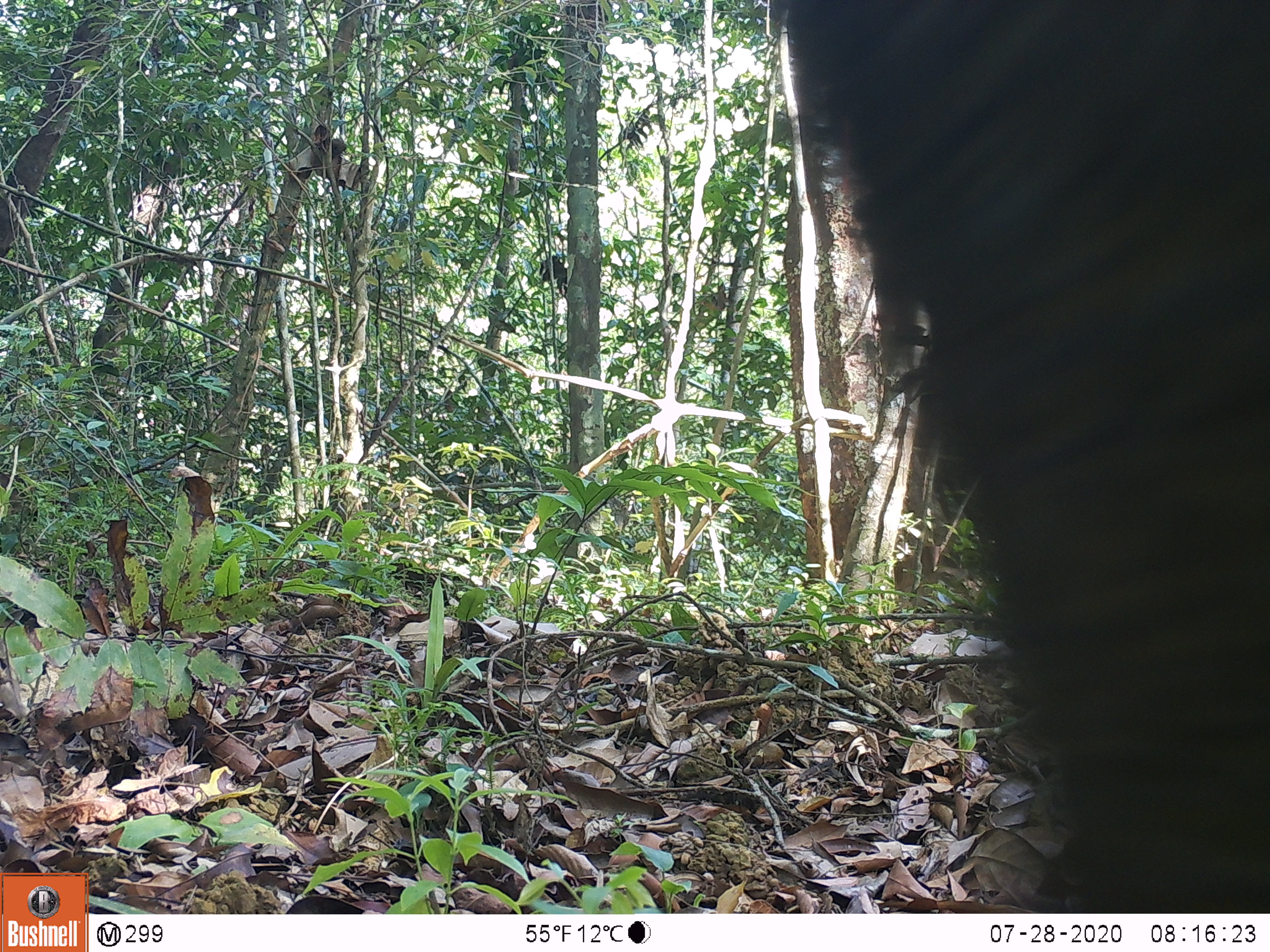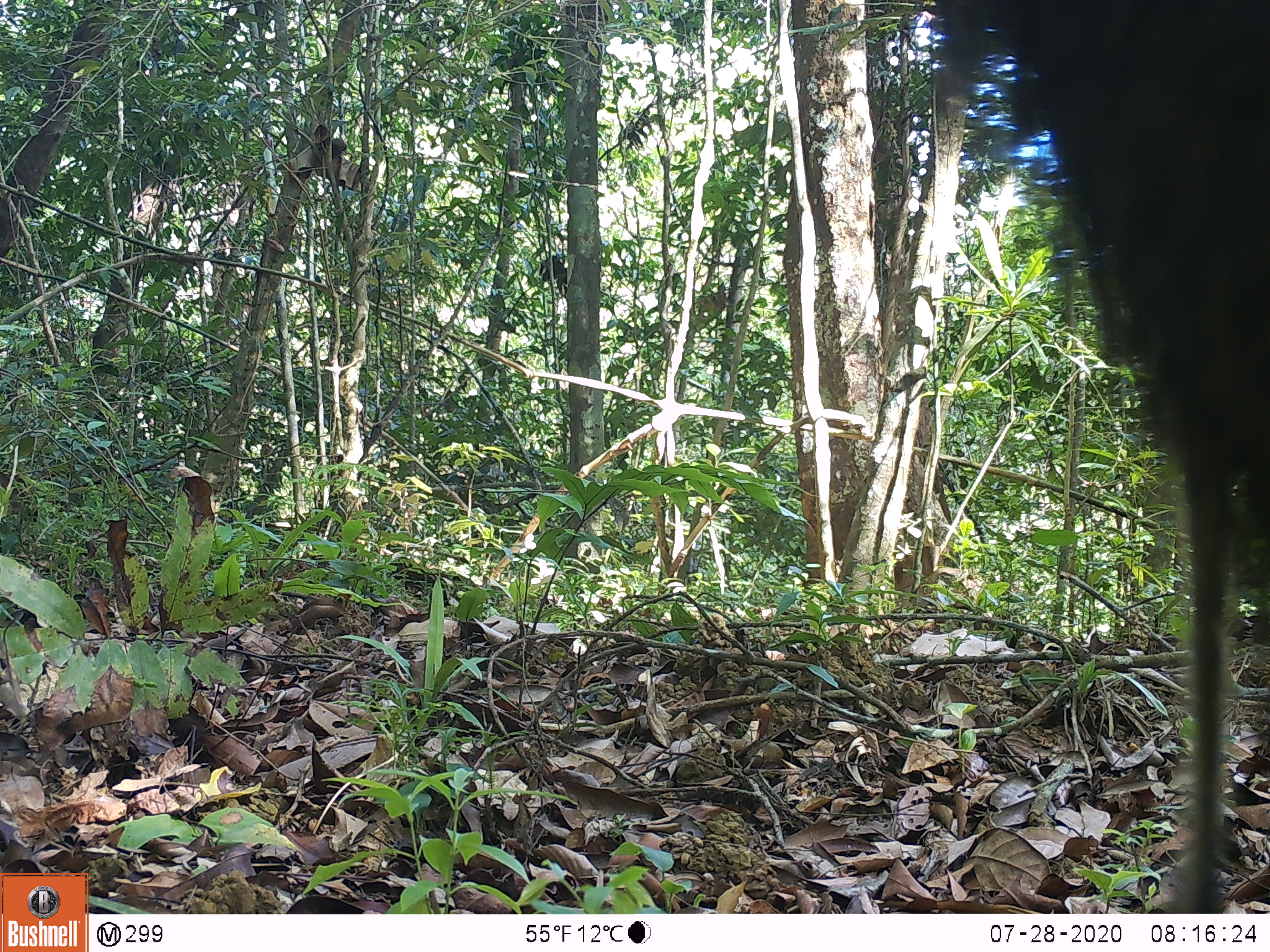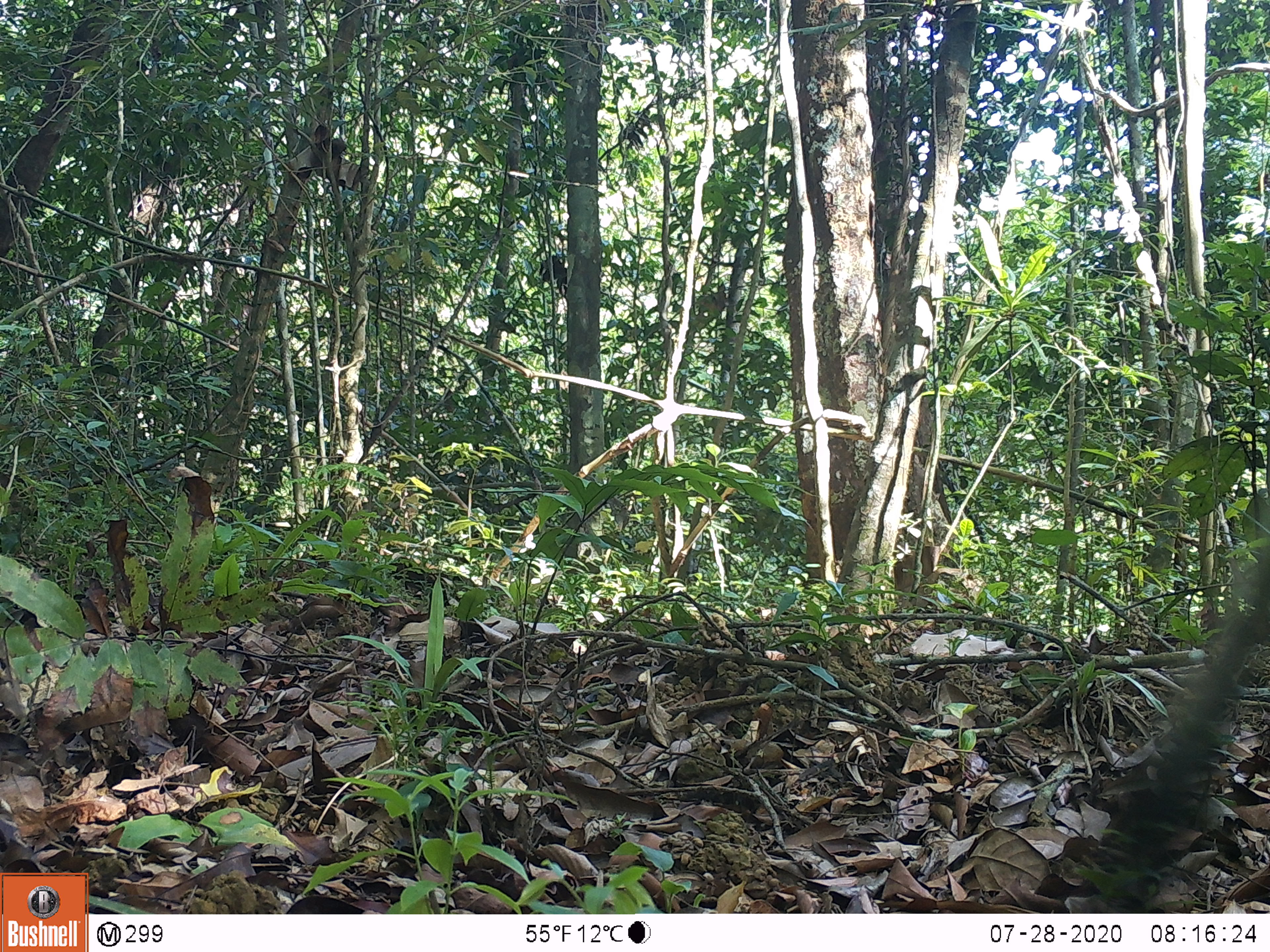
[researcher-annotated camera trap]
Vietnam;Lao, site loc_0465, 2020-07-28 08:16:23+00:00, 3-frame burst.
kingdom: Animalia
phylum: Chordata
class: Mammalia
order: Artiodactyla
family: Suidae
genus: Sus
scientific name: Sus scrofa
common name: eurasian wild pig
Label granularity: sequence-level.